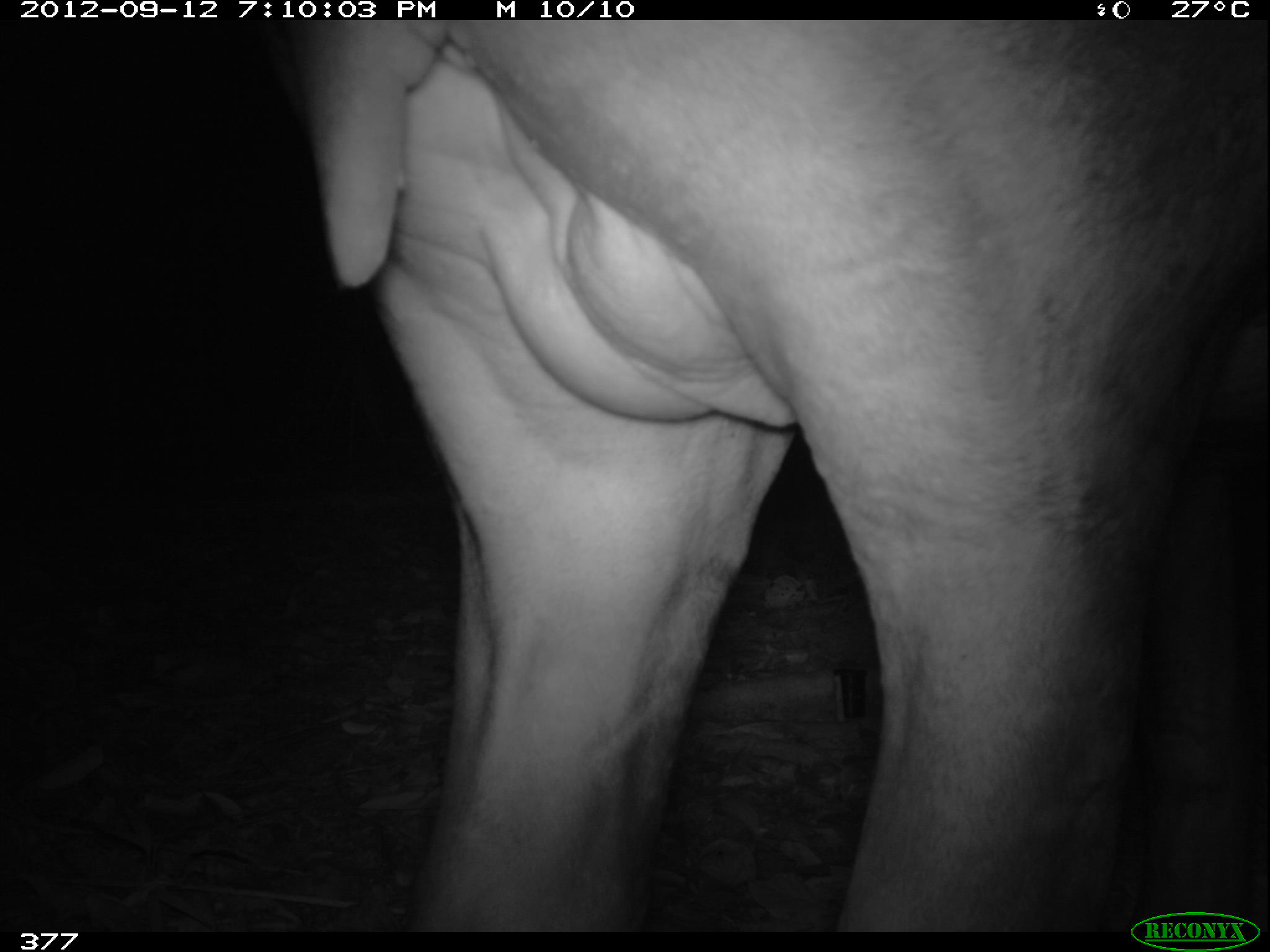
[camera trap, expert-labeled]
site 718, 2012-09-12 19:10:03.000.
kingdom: Animalia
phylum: Chordata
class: Mammalia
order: Perissodactyla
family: Tapiridae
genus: Tapirus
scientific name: Tapirus terrestris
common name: south american tapir